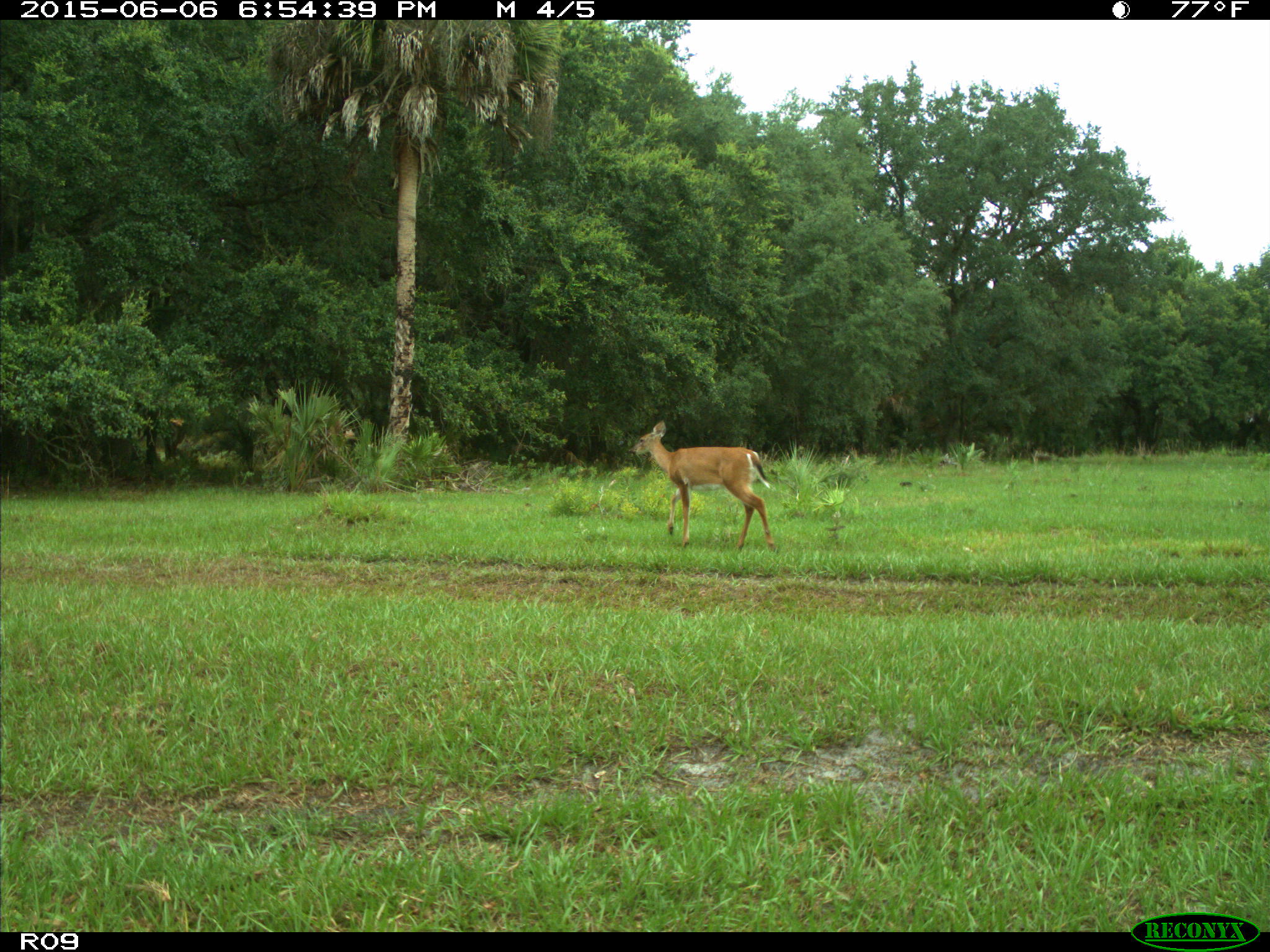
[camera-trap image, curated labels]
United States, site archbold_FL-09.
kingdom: Animalia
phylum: Chordata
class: Mammalia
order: Artiodactyla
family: Cervidae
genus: Odocoileus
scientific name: Odocoileus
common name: deer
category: unidentified deer